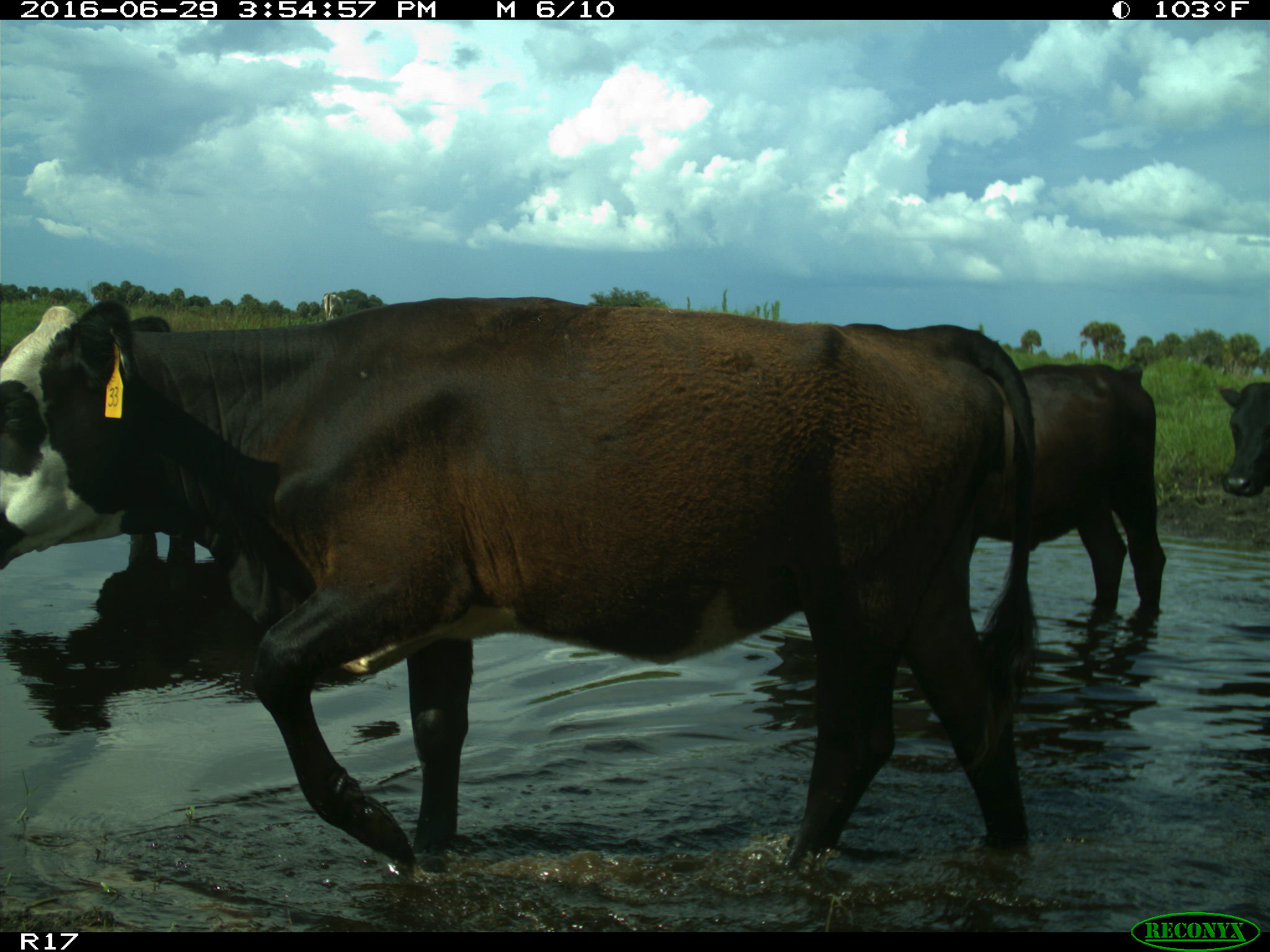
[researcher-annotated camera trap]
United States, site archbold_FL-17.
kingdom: Animalia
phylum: Chordata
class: Mammalia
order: Artiodactyla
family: Bovidae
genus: Bos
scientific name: Bos taurus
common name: domestic cow